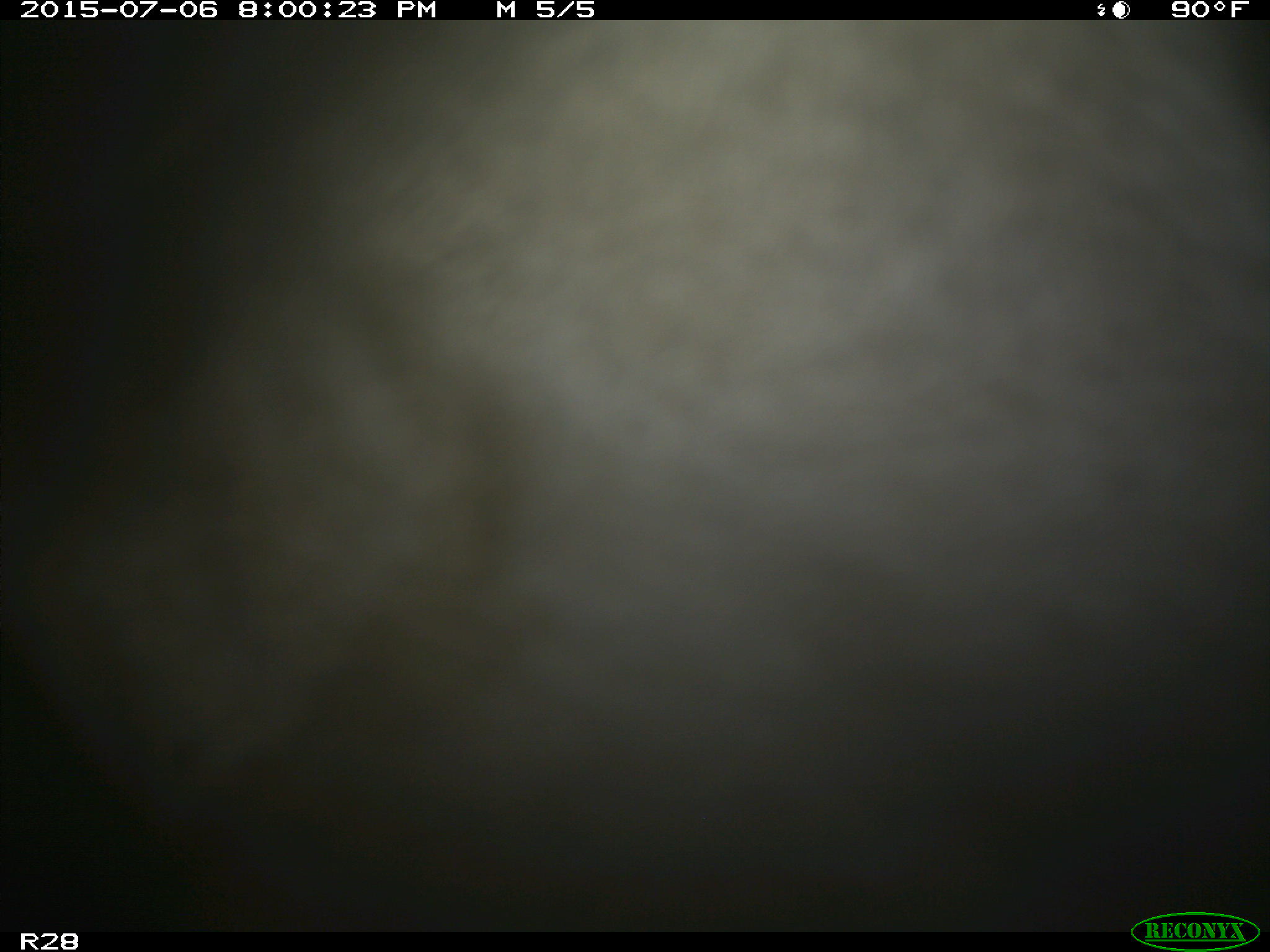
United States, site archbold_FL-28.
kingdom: Animalia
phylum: Chordata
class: Mammalia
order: Artiodactyla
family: Bovidae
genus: Bos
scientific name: Bos taurus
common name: domestic cow